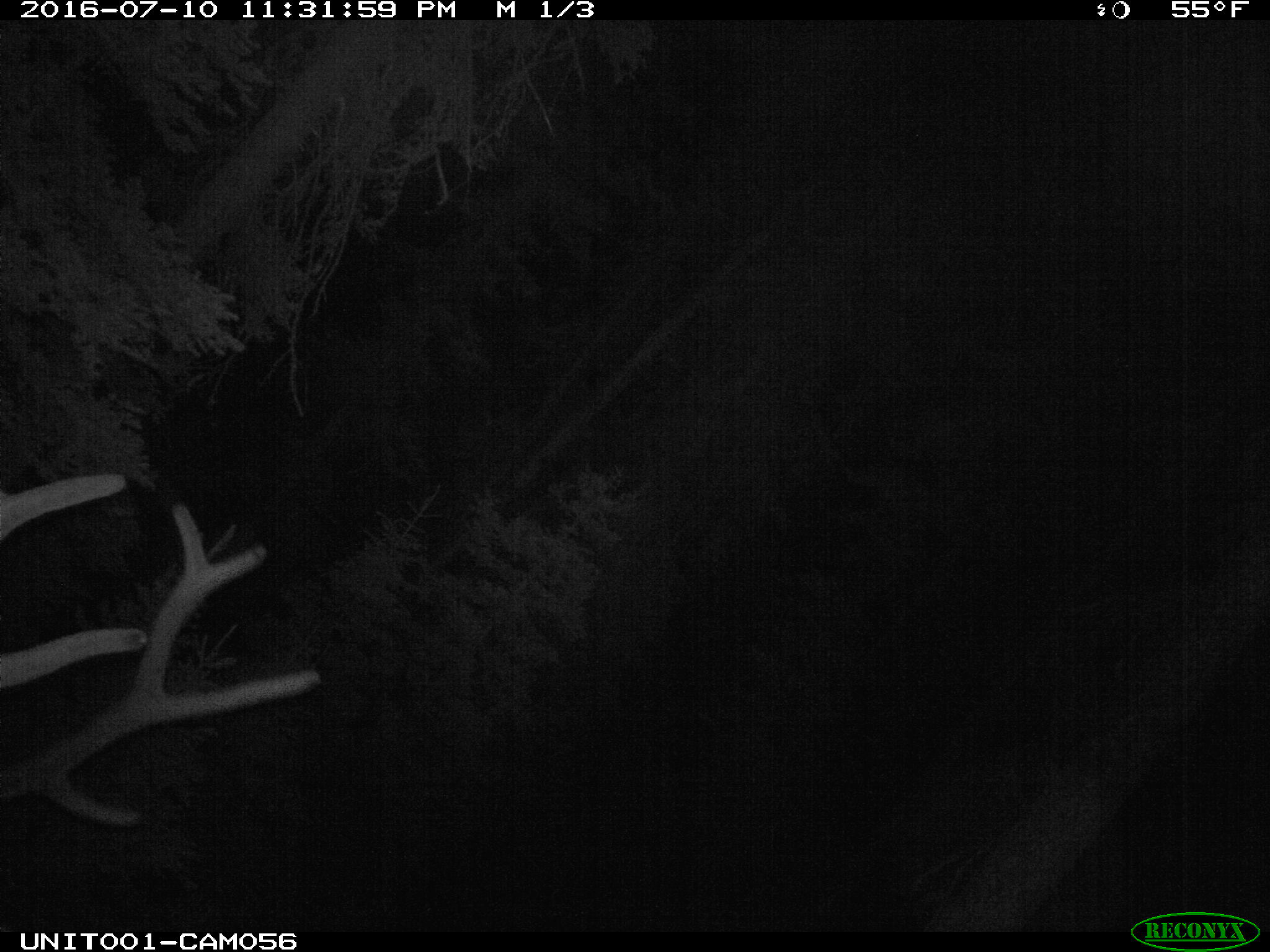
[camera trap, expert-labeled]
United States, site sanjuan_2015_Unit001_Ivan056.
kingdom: Animalia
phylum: Chordata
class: Mammalia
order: Artiodactyla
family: Cervidae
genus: Cervus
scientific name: Cervus elaphus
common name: red deer